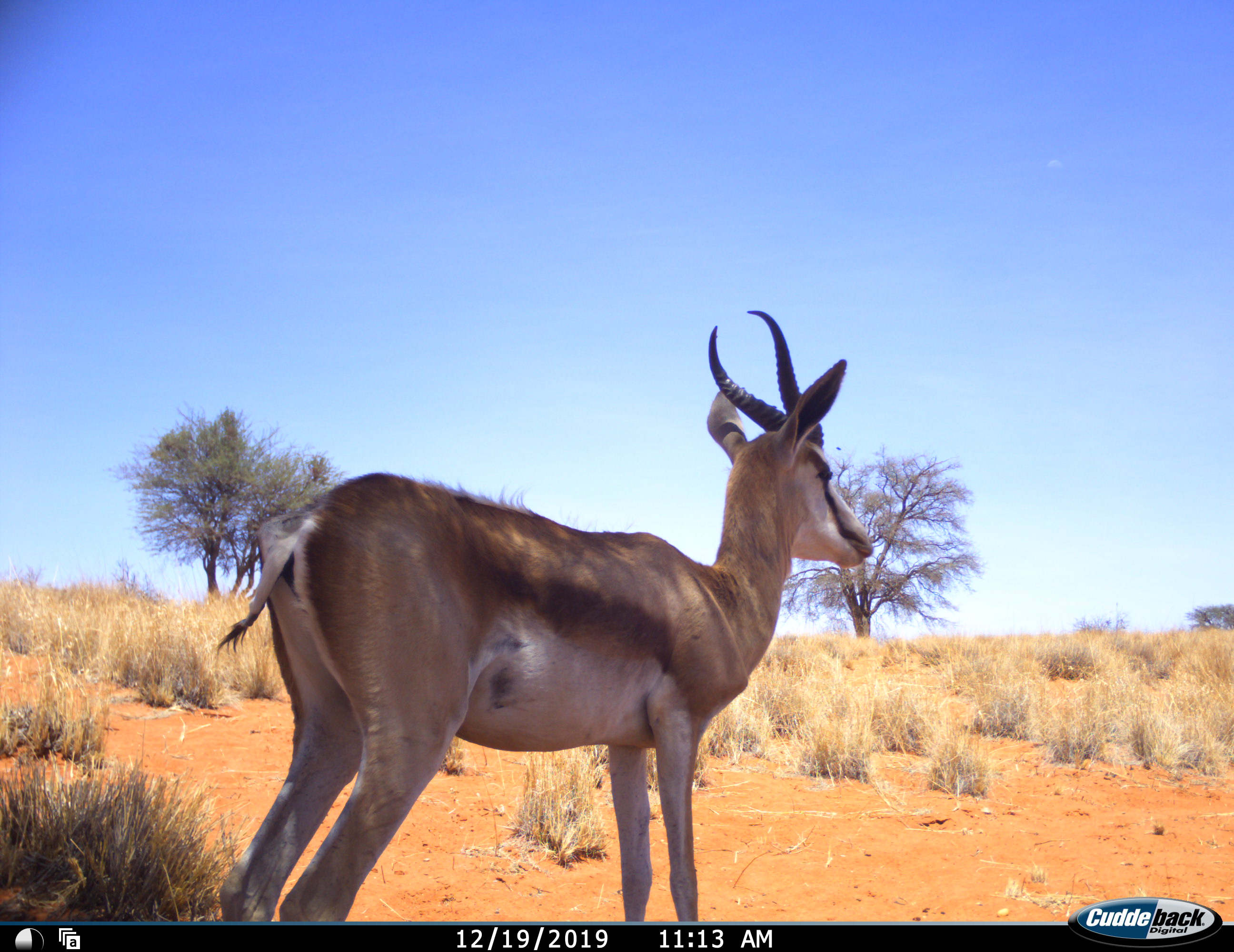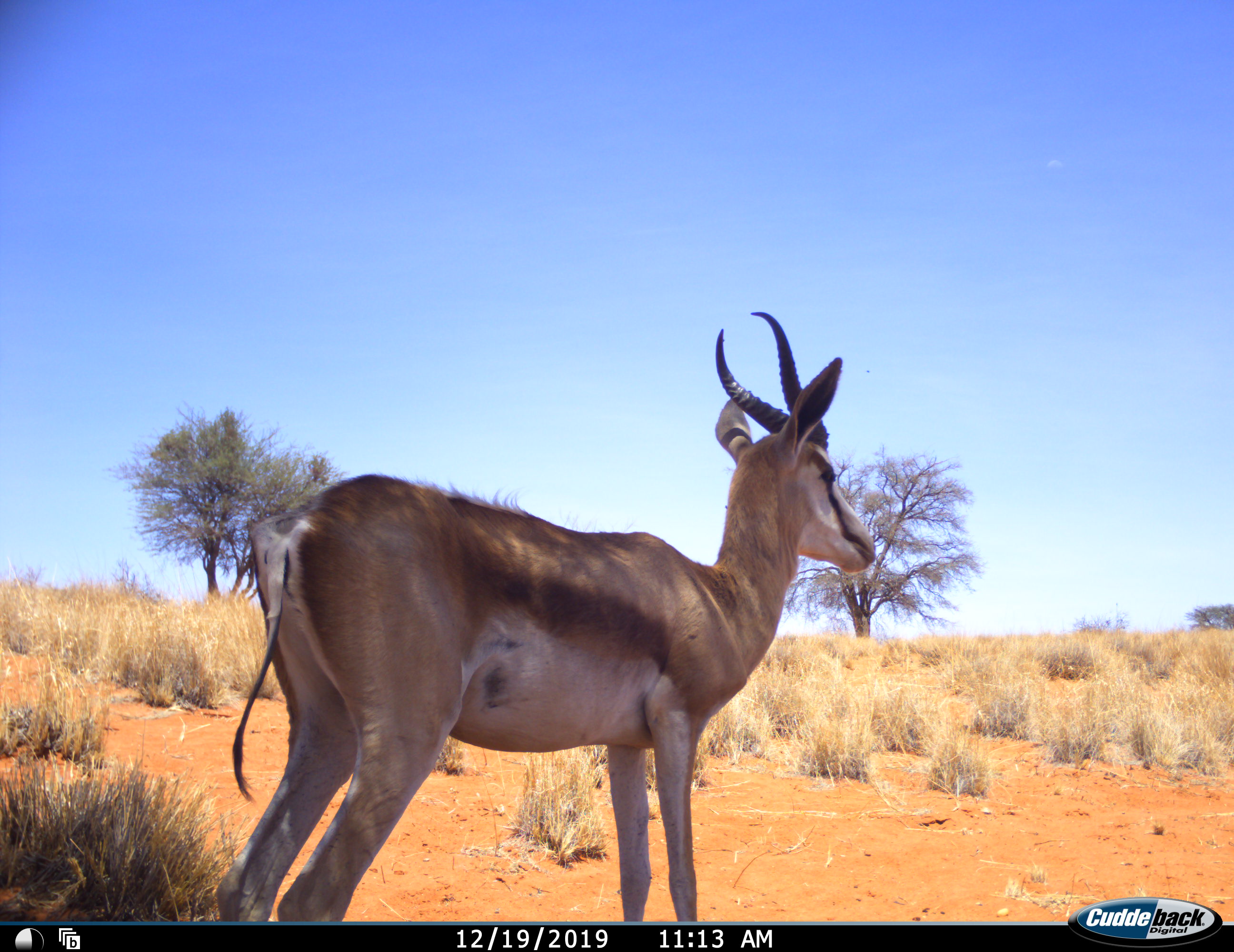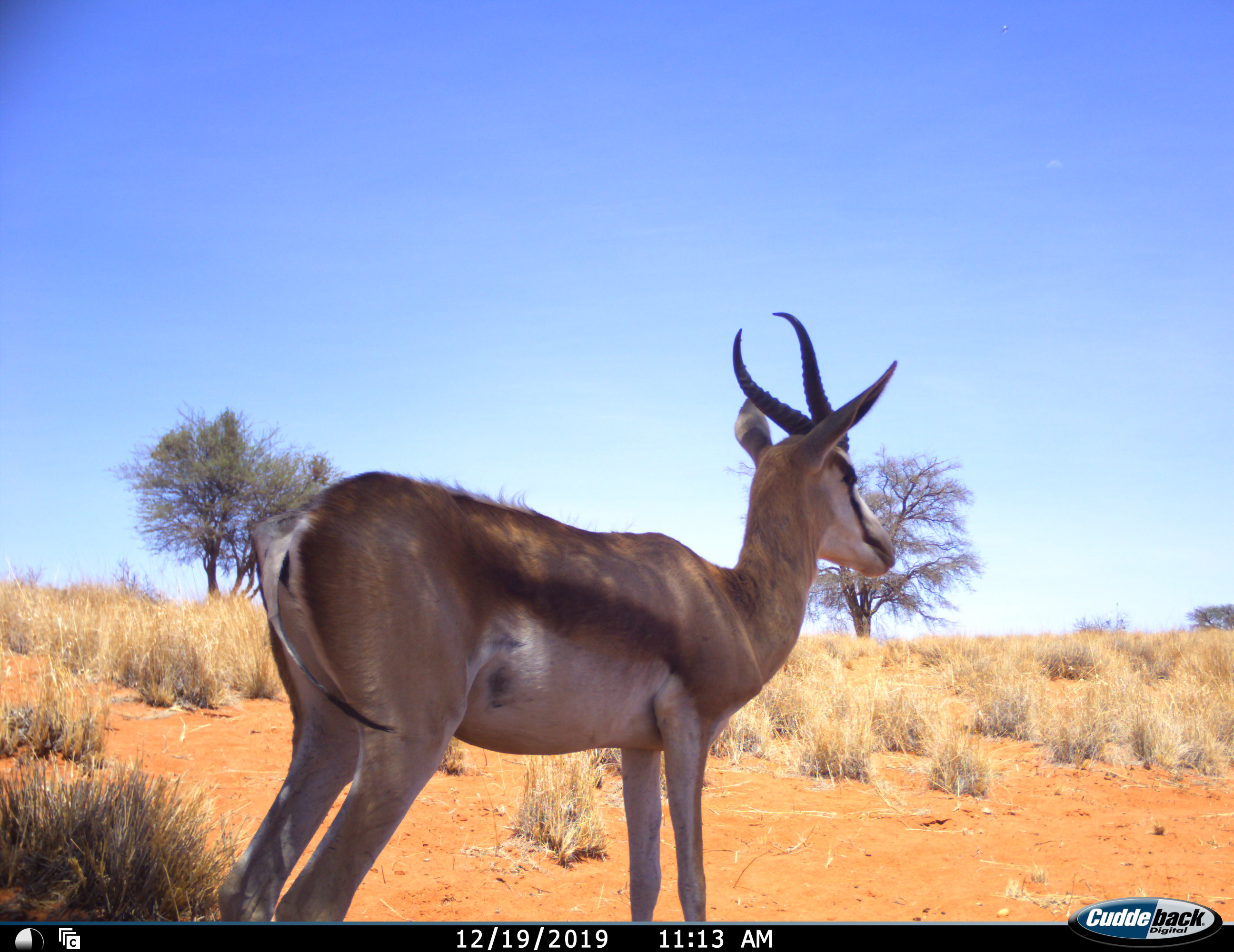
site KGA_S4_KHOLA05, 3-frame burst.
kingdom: Animalia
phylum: Chordata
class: Mammalia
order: Artiodactyla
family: Bovidae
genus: Antidorcas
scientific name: Antidorcas marsupialis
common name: springbok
Springbok (Antidorcas marsupialis), count 1. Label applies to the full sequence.